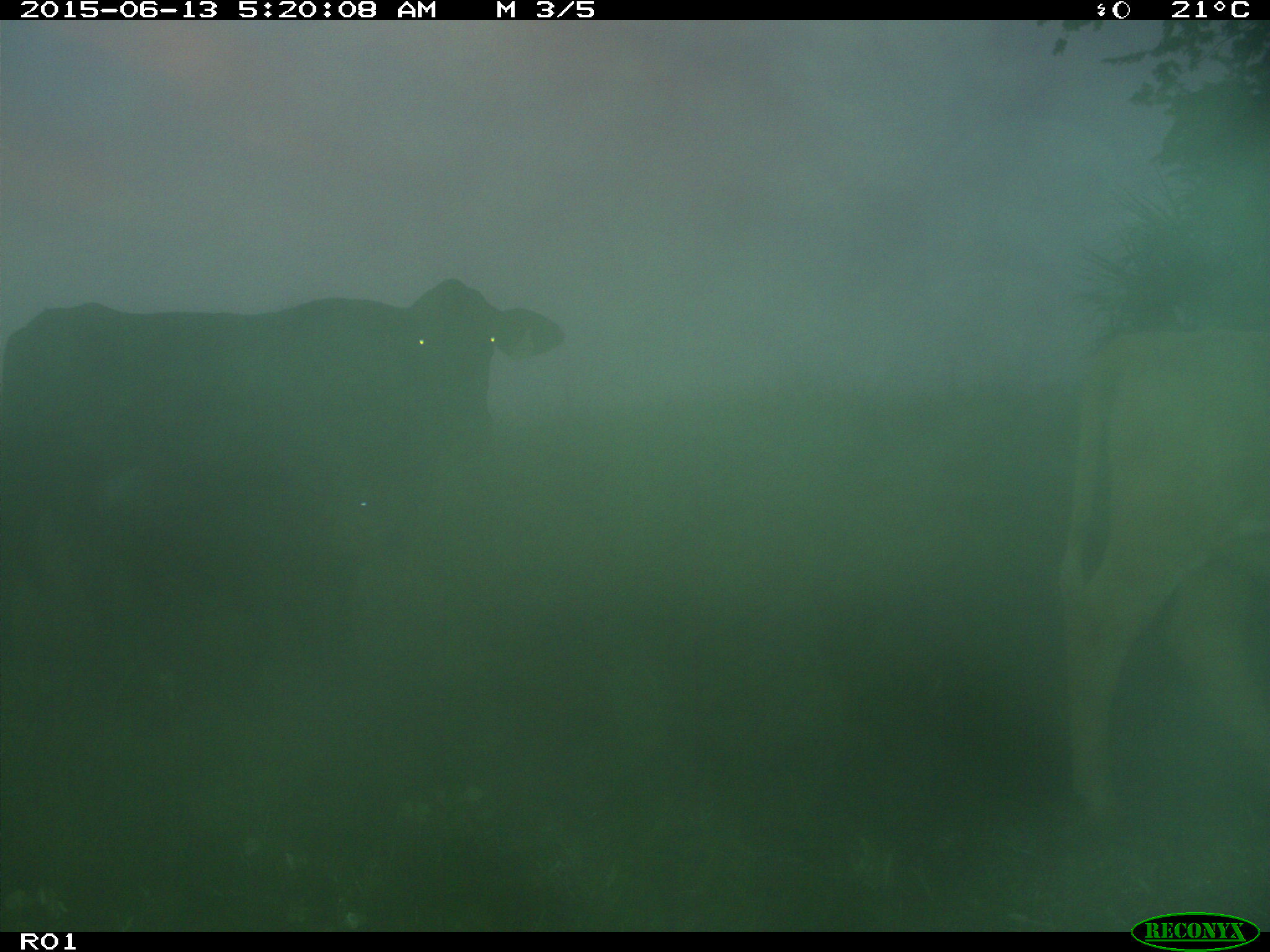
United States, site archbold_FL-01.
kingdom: Animalia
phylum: Chordata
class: Mammalia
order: Artiodactyla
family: Bovidae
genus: Bos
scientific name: Bos taurus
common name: domestic cow